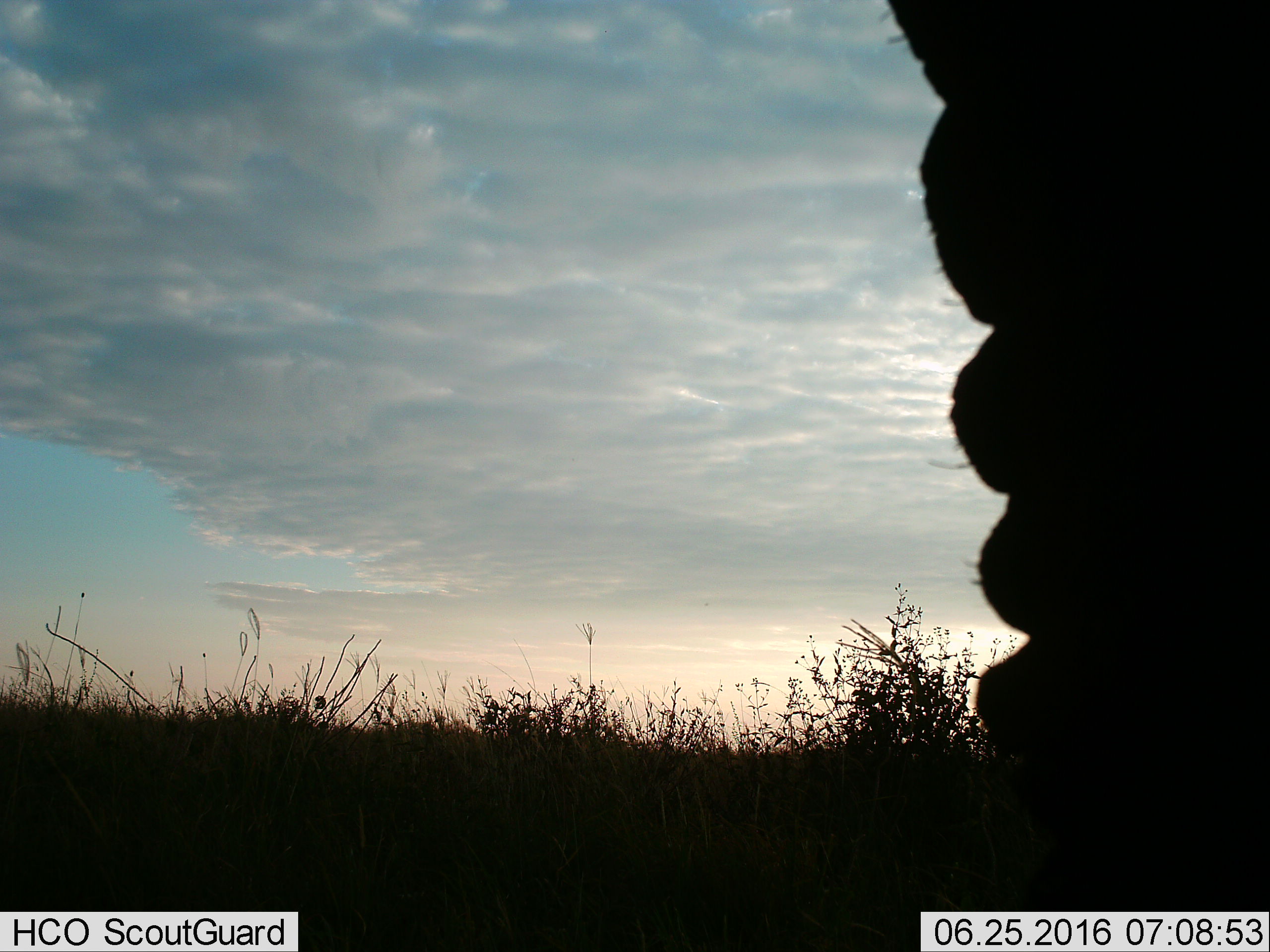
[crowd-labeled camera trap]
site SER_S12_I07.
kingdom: Animalia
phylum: Chordata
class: Mammalia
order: Proboscidea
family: Elephantidae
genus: Loxodonta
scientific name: Loxodonta africana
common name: african bush elephant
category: elephant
Elephant (african bush elephant) (Loxodonta africana), count 1. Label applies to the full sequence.